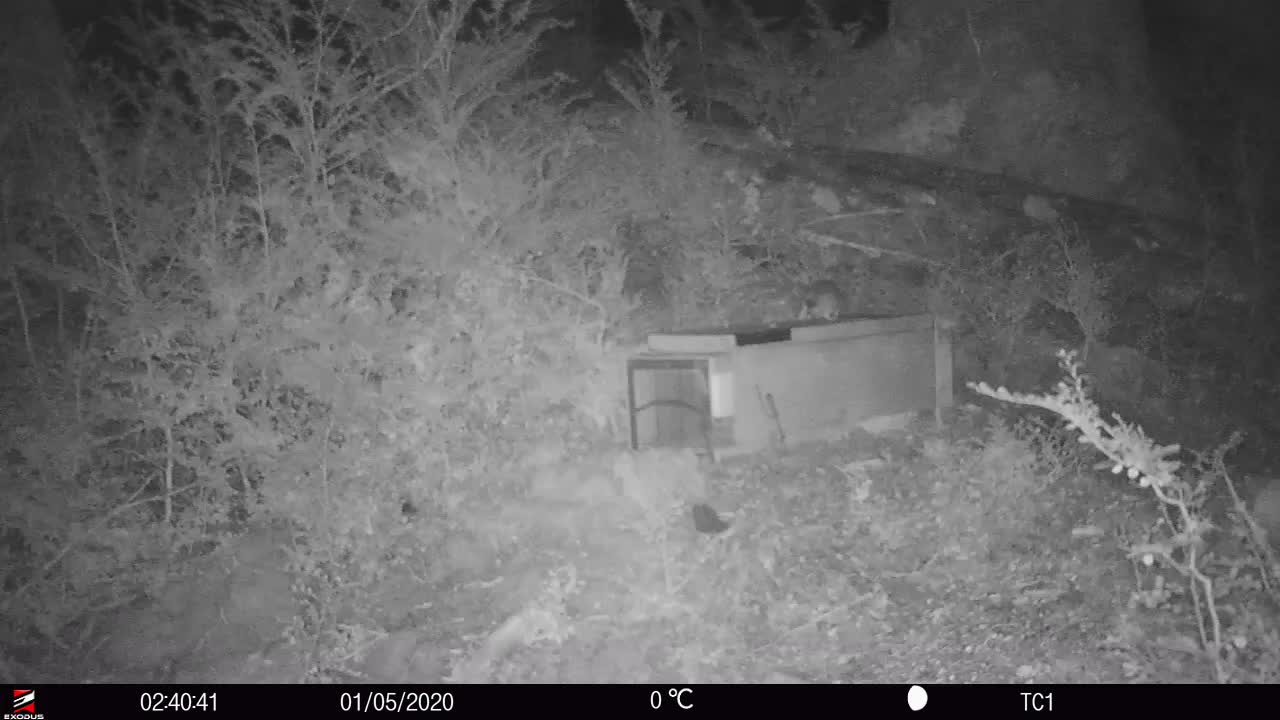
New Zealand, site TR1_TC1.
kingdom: Animalia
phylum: Chordata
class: Mammalia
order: Rodentia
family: Muridae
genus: Rattus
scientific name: Rattus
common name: rat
Rat (Rattus).